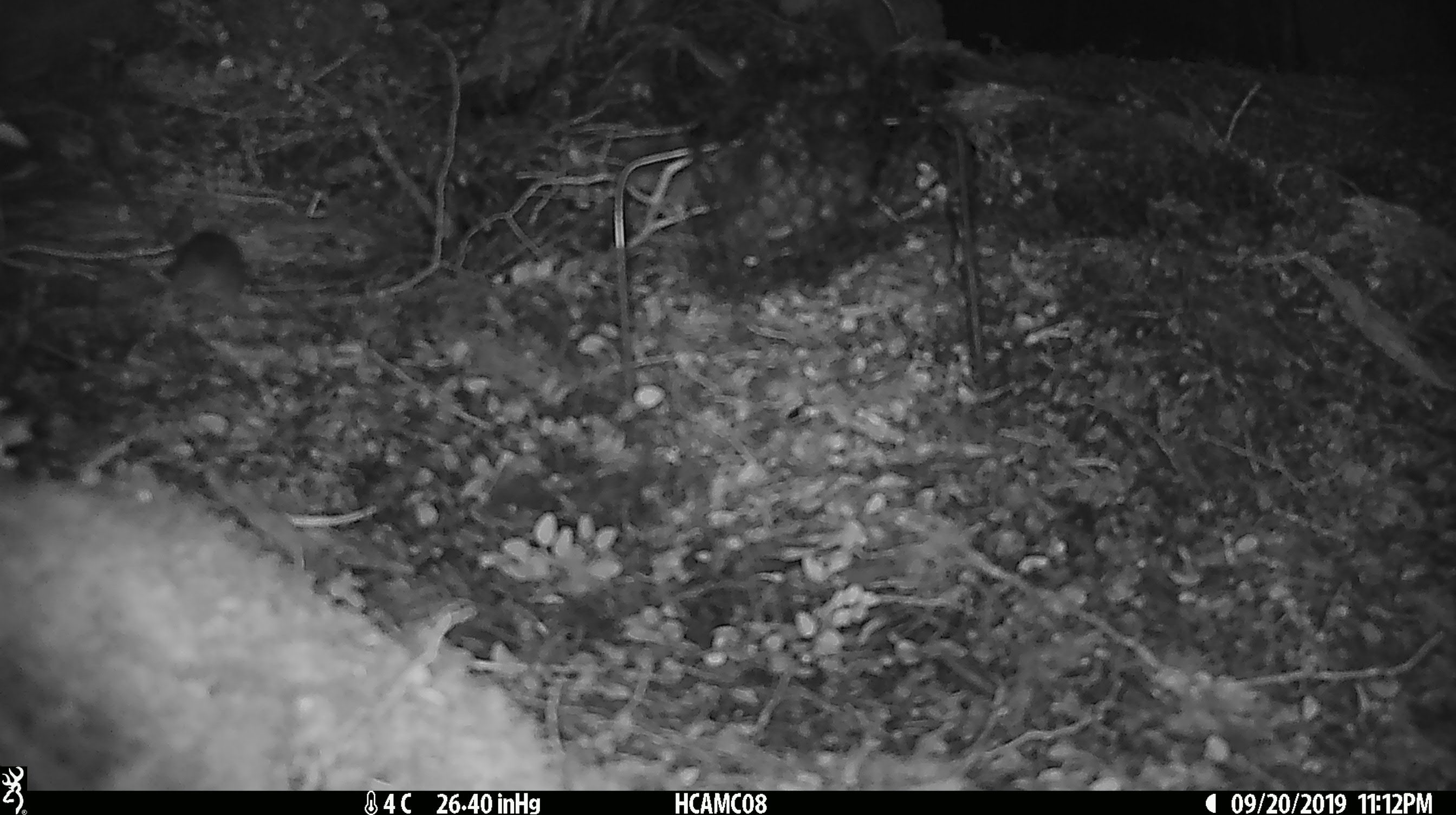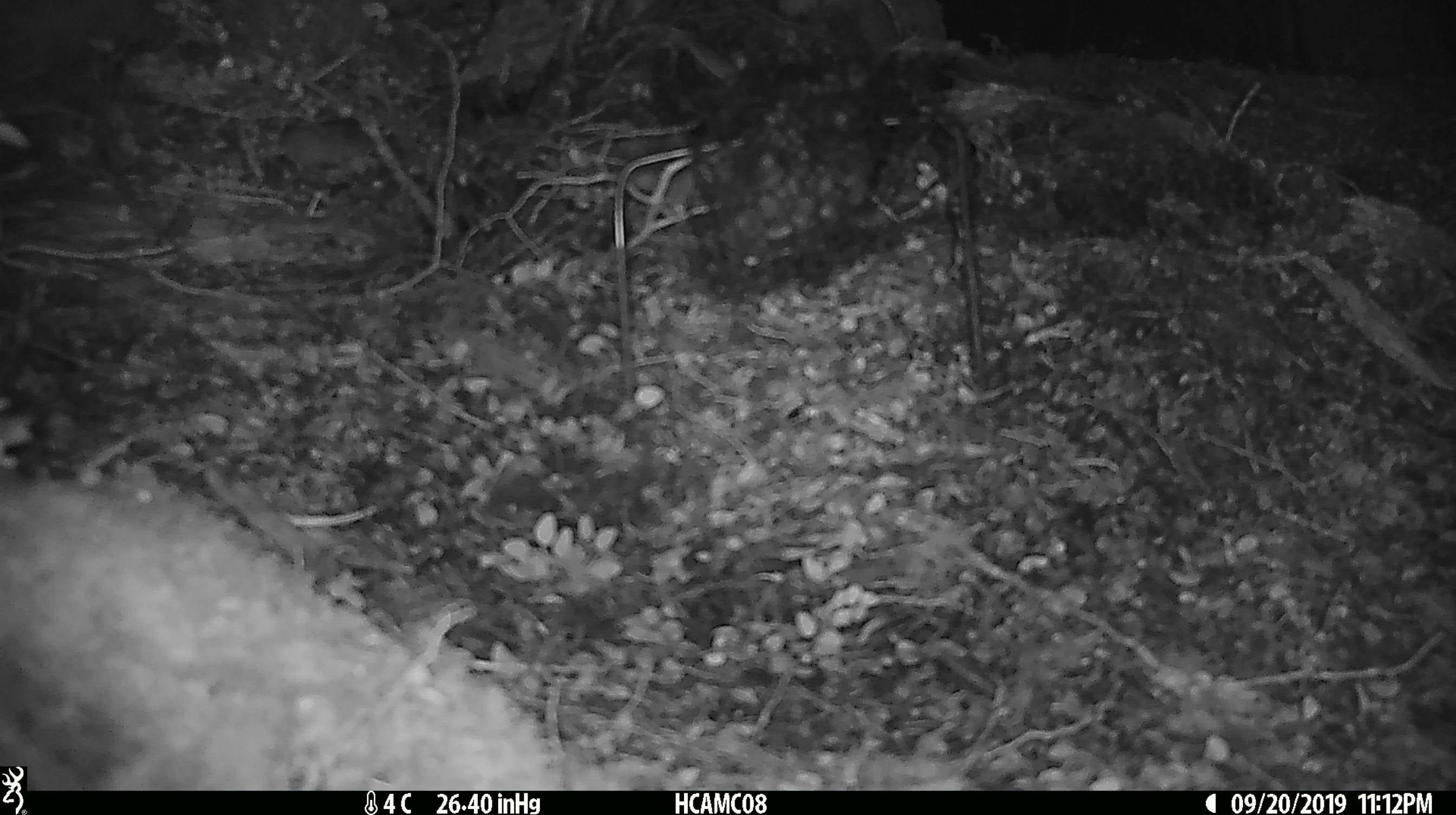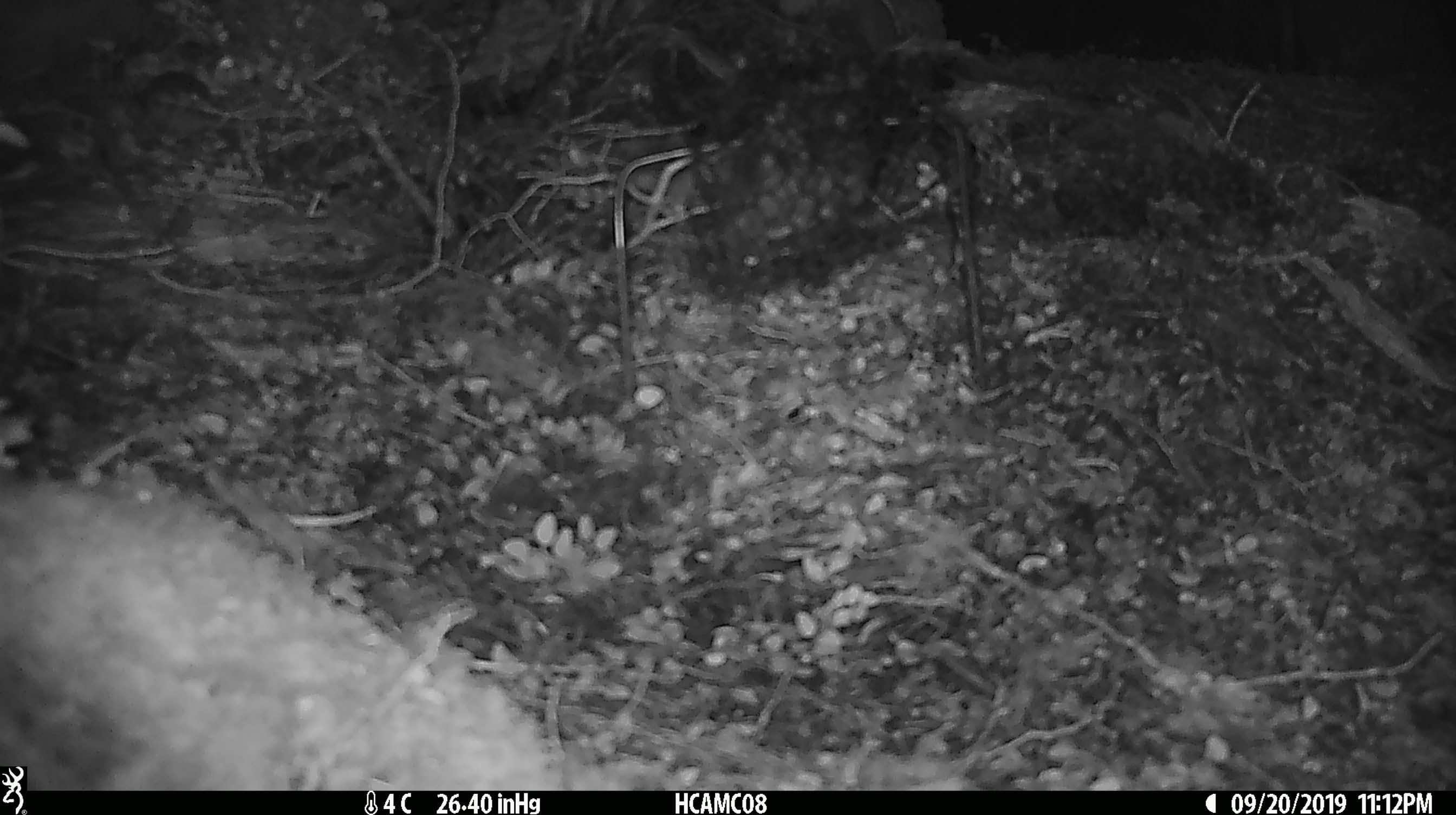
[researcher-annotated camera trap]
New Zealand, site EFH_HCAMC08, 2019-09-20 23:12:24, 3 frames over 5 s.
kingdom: Animalia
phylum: Chordata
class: Mammalia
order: Rodentia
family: Muridae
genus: Mus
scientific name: Mus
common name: mouse